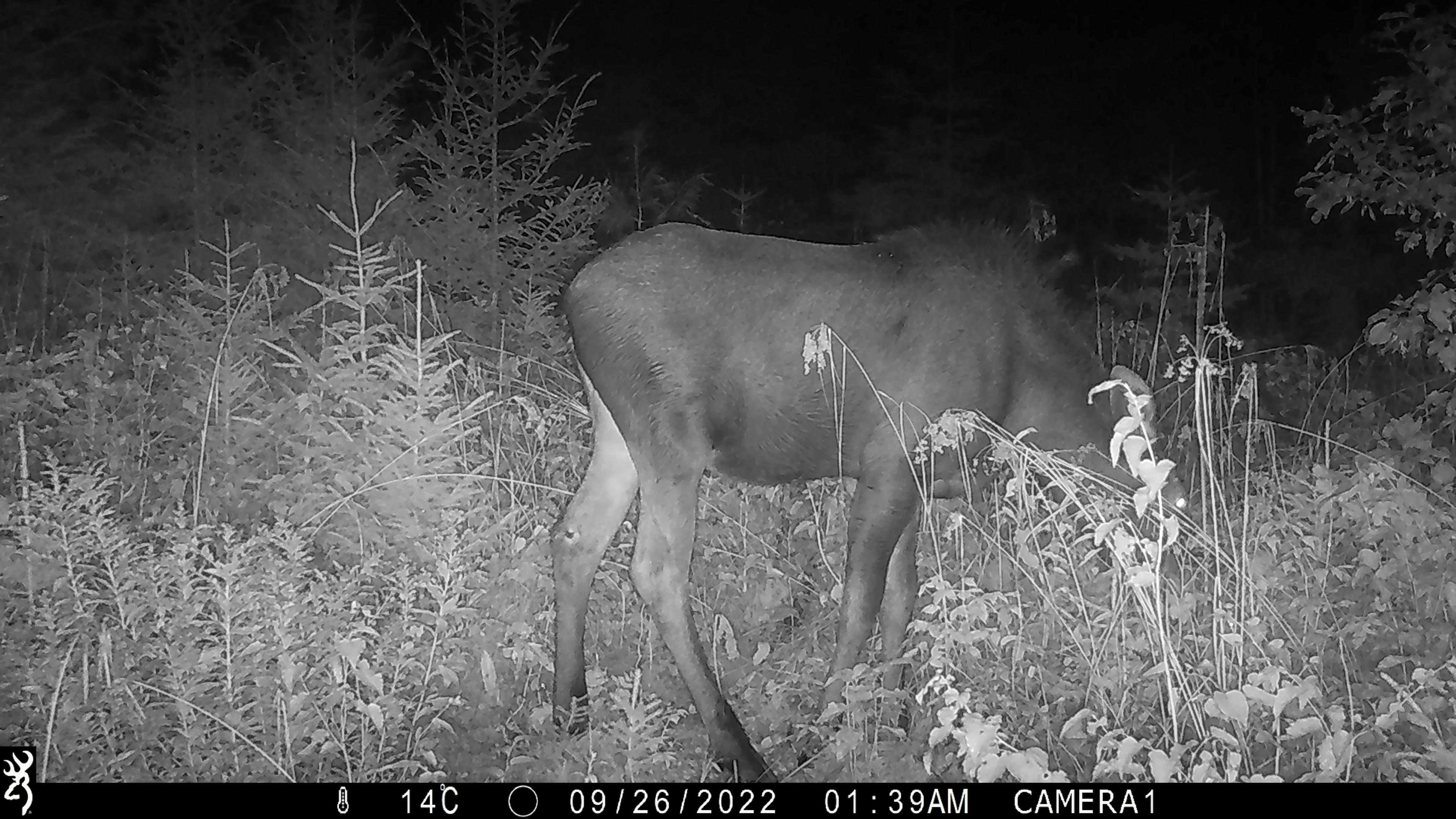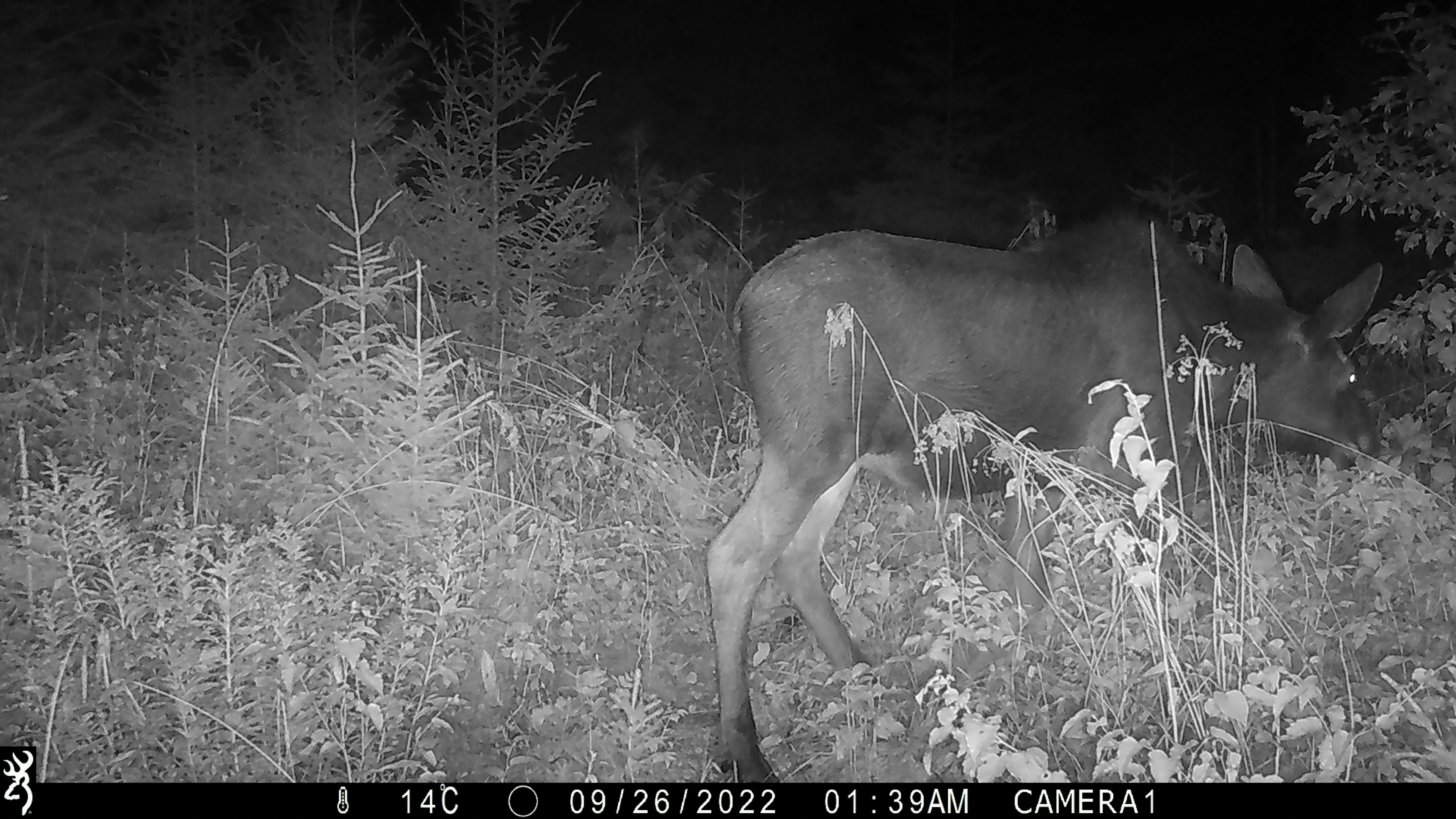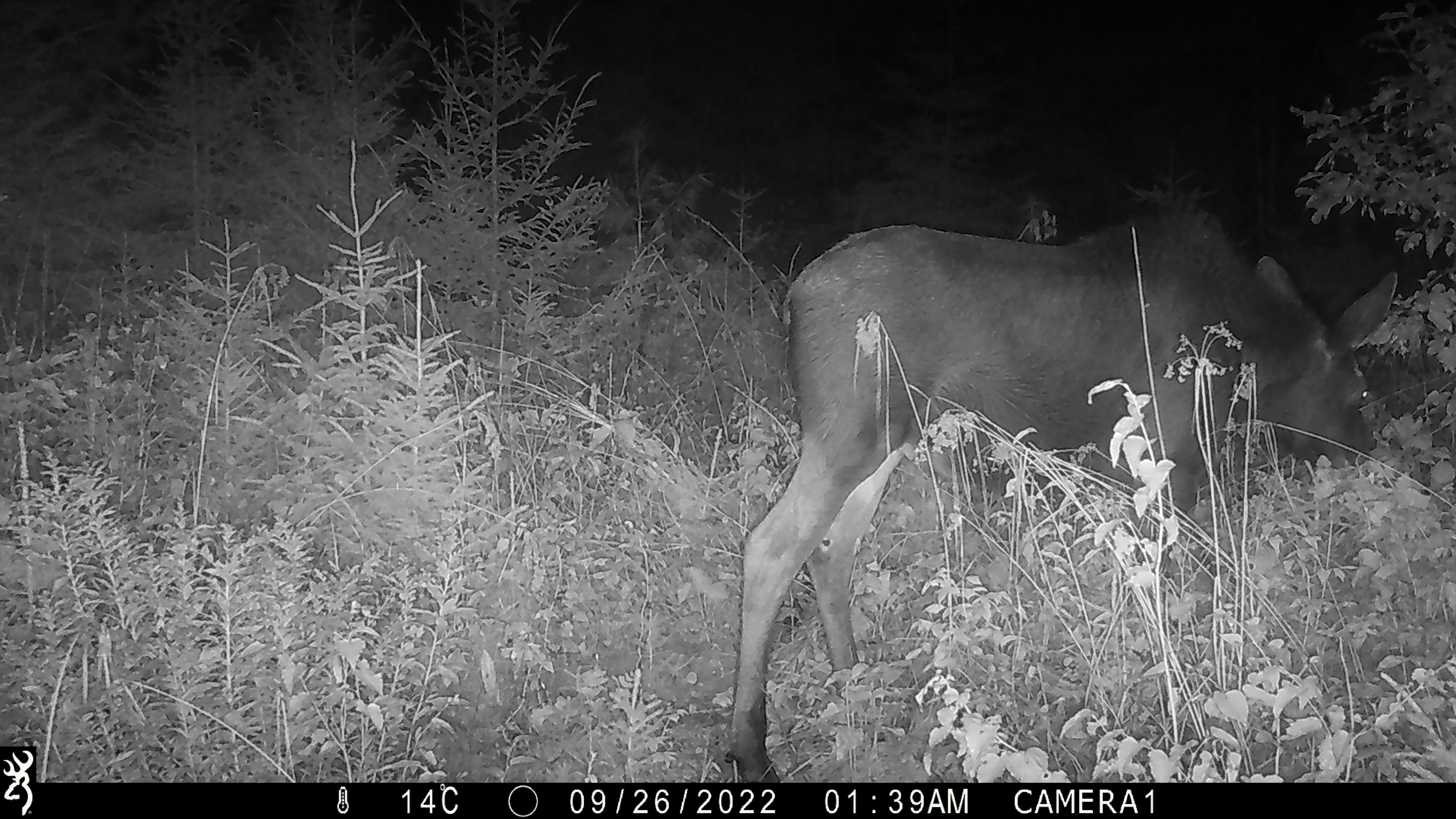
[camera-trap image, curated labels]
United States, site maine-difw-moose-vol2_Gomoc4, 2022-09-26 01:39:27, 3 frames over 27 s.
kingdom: Animalia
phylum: Chordata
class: Mammalia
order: Artiodactyla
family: Cervidae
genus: Alces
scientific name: Alces alces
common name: moose